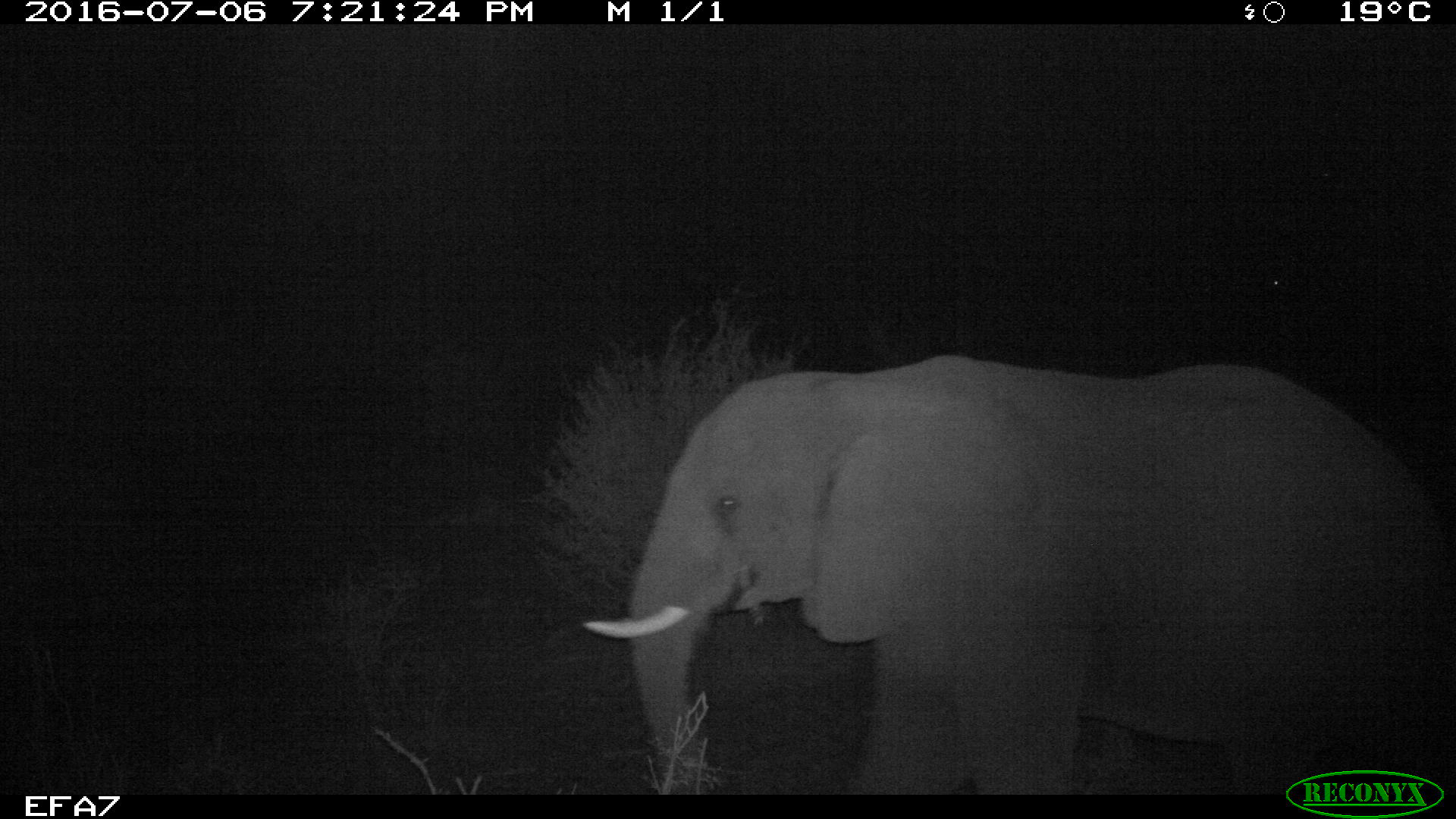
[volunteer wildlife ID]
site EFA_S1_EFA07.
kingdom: Animalia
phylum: Chordata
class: Mammalia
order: Proboscidea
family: Elephantidae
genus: Loxodonta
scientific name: Loxodonta africana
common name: african bush elephant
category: elephant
Elephant (african bush elephant) (Loxodonta africana), count 1. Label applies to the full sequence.